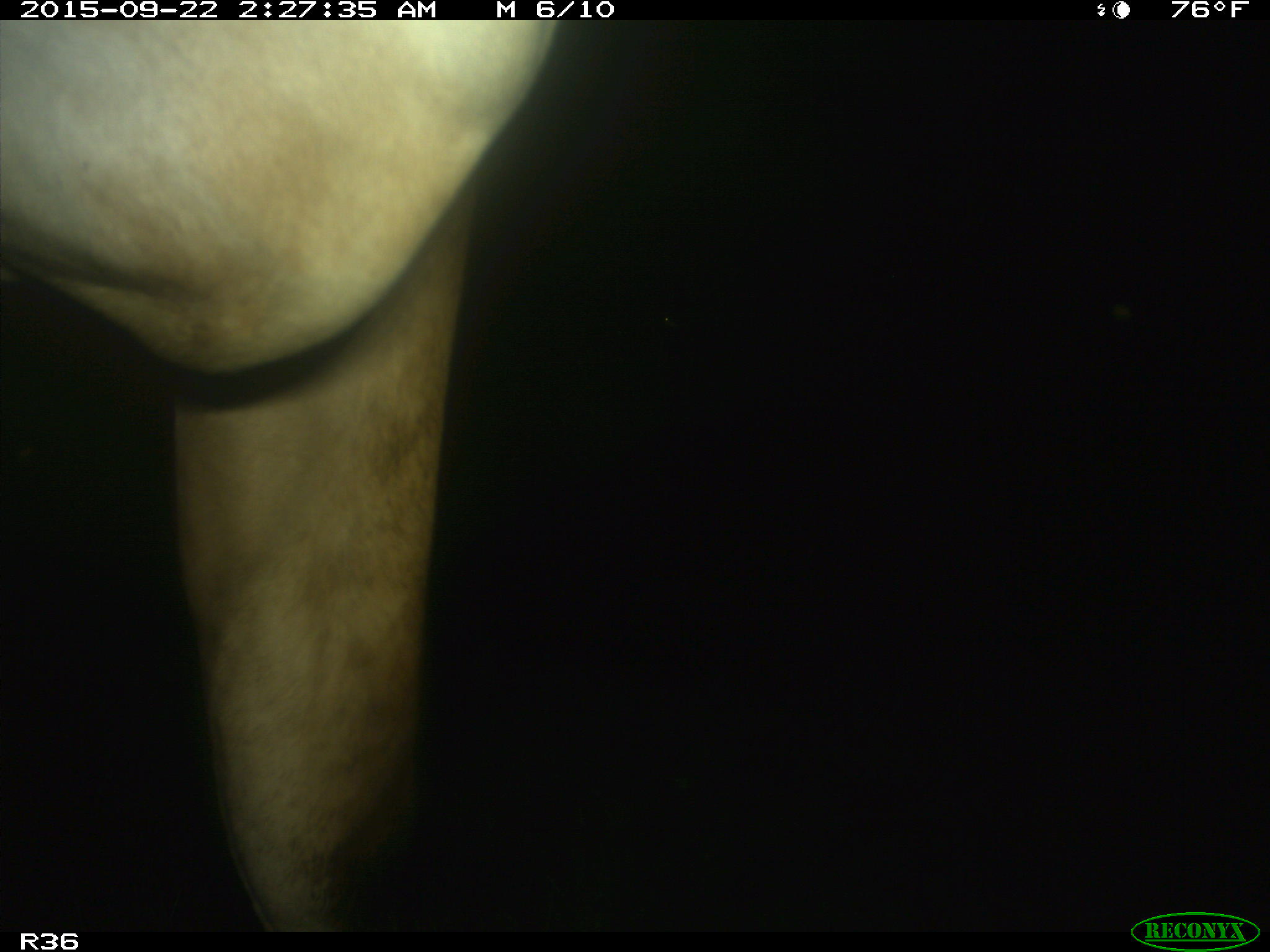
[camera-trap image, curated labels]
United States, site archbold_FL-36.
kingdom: Animalia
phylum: Chordata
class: Mammalia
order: Artiodactyla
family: Bovidae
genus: Bos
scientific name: Bos taurus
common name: domestic cow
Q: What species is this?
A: Bos taurus (domestic cow).